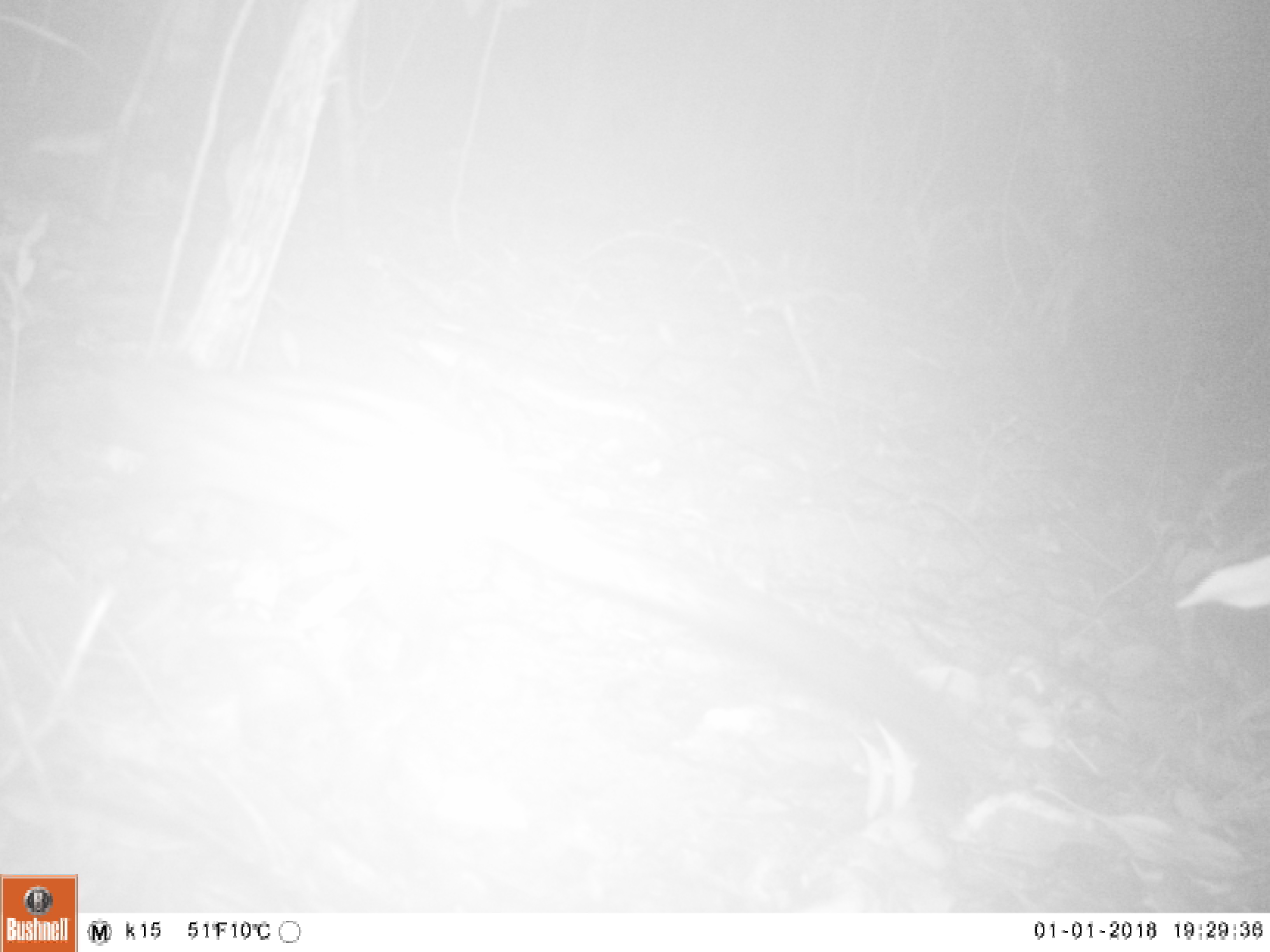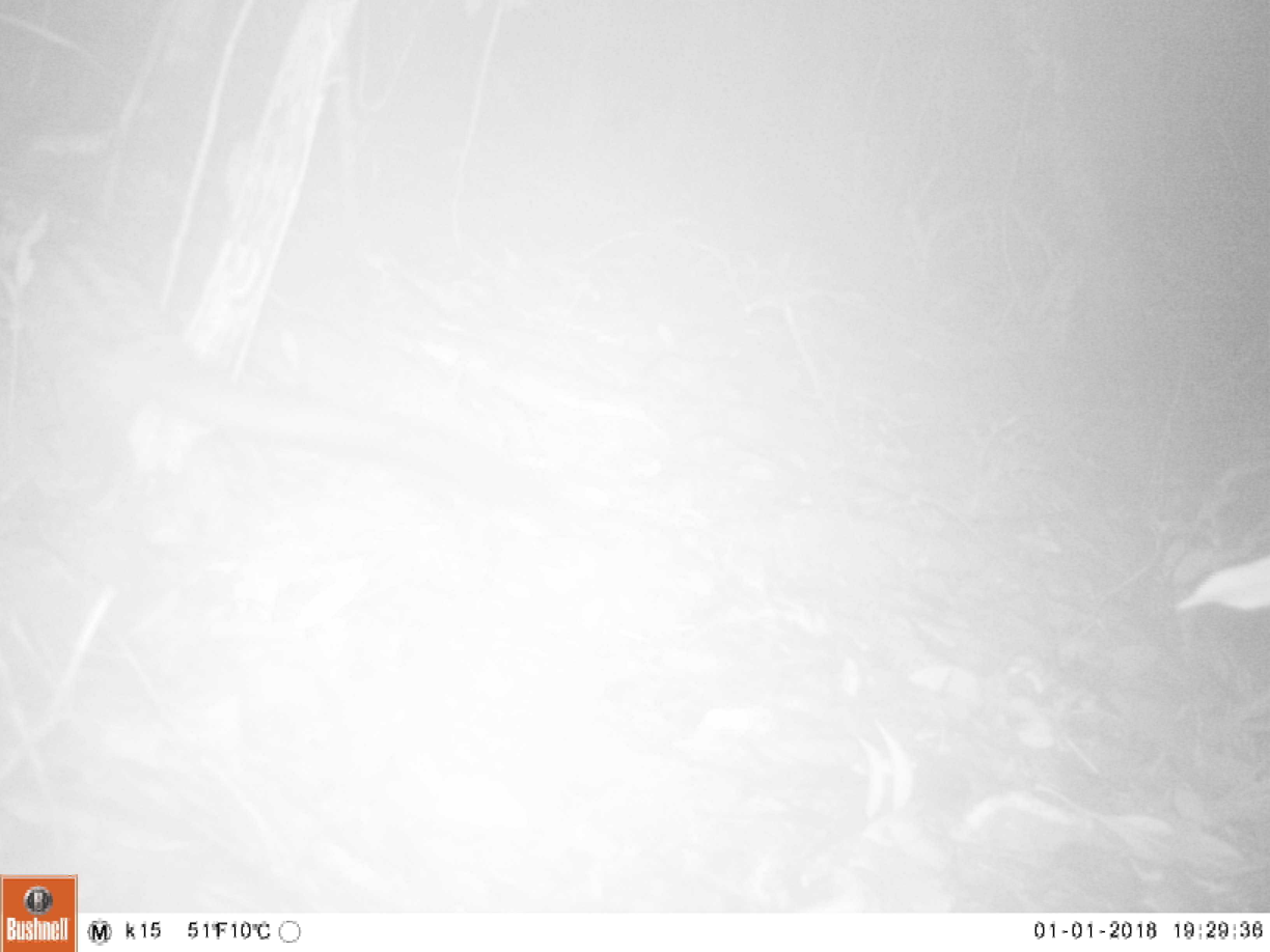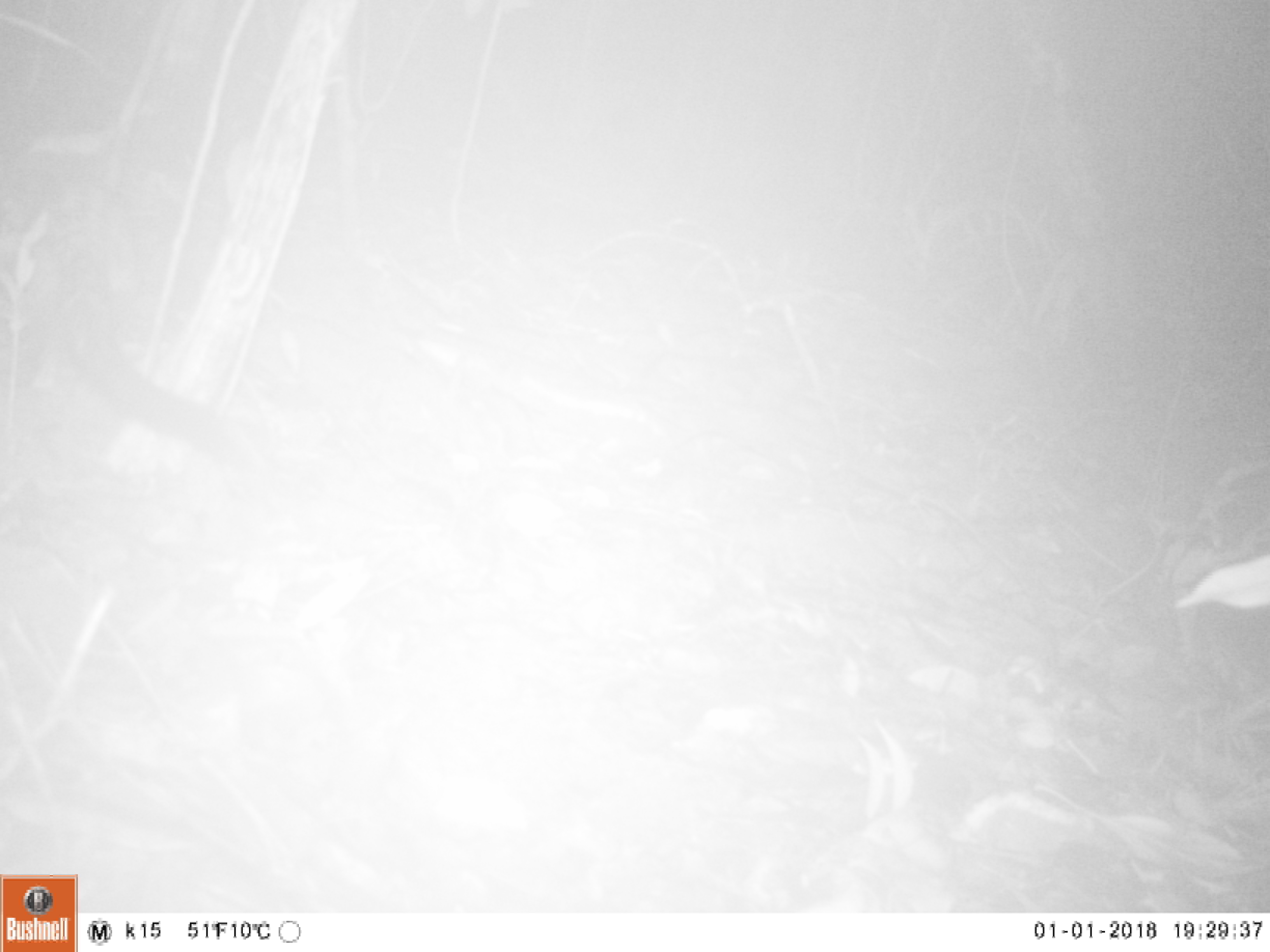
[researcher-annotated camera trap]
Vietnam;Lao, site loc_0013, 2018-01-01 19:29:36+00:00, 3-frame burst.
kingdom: Animalia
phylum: Chordata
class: Mammalia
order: Carnivora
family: Viverridae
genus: Paradoxurus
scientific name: Paradoxurus hermaphroditus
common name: common palm civet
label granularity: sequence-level